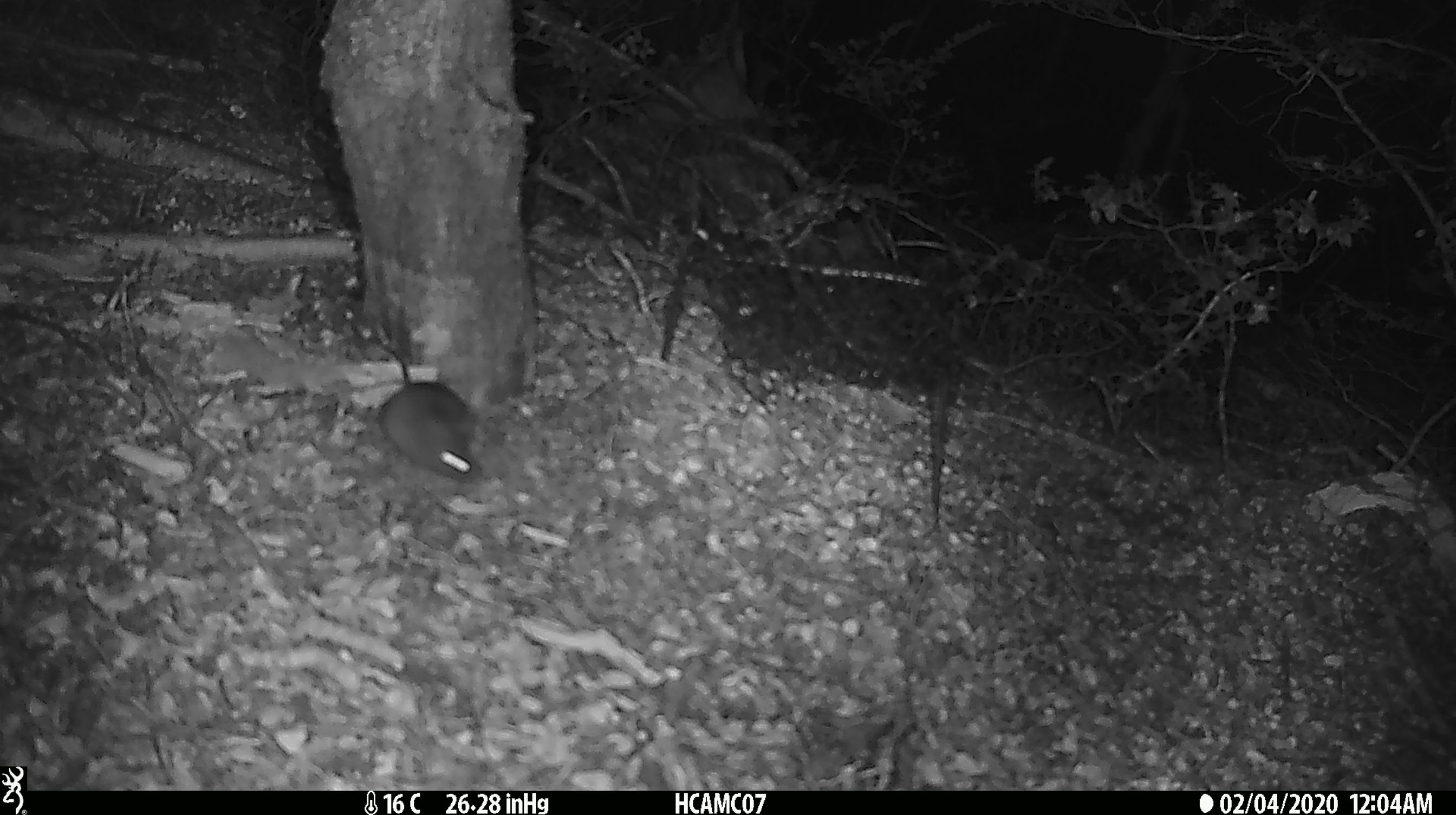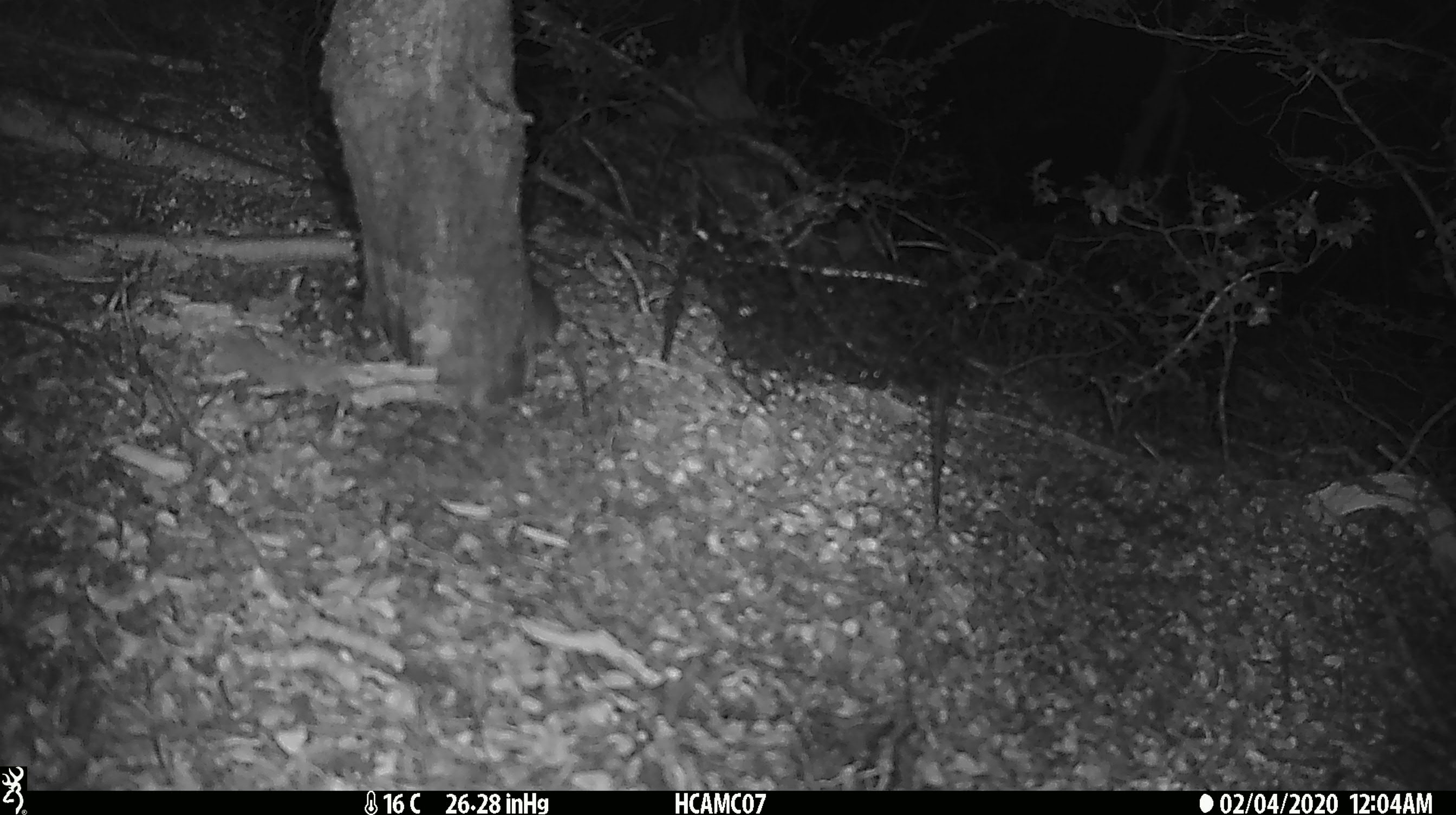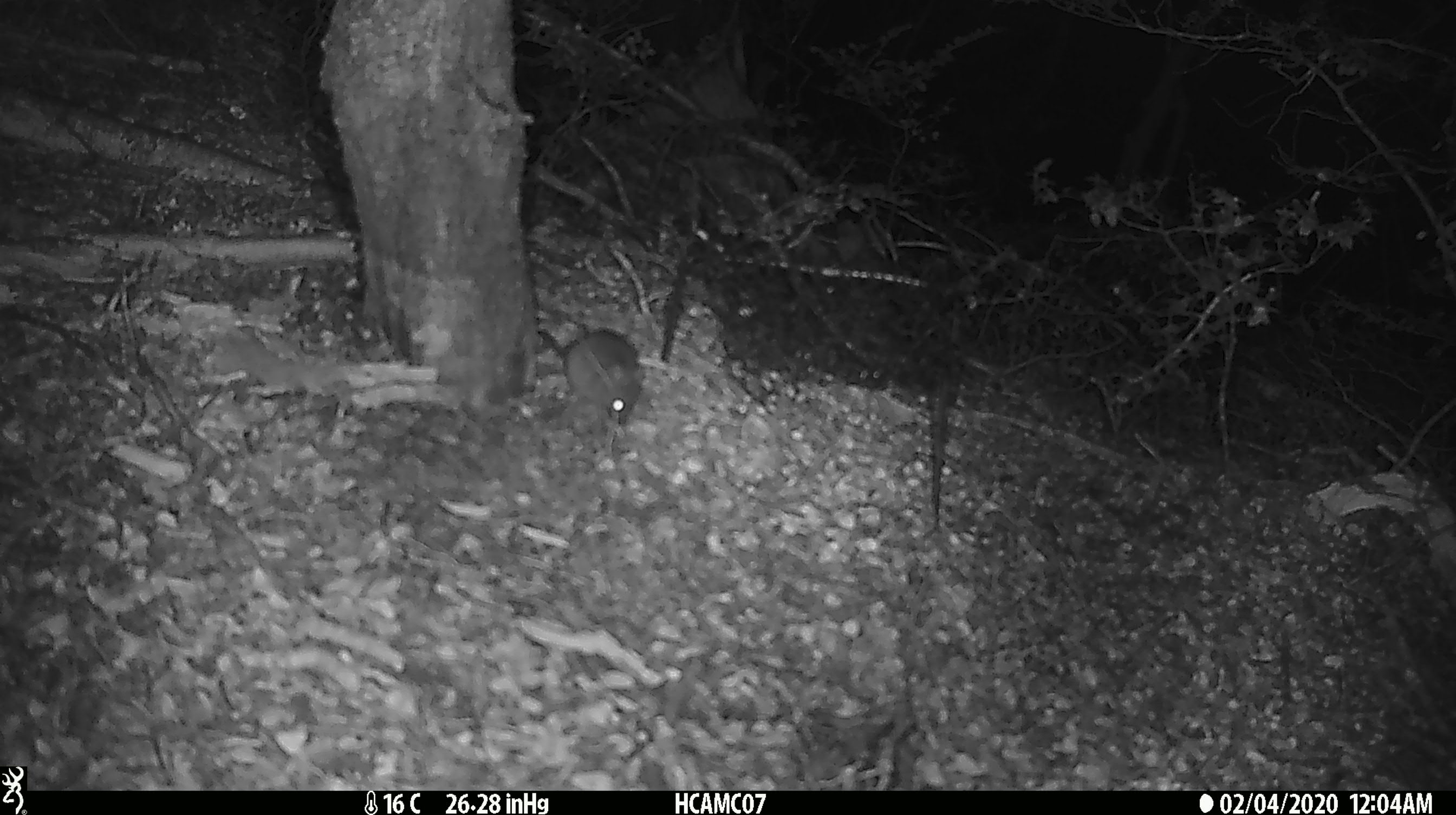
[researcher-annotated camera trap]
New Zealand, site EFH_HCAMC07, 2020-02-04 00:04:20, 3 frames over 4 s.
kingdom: Animalia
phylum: Chordata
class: Mammalia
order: Rodentia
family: Muridae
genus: Mus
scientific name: Mus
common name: mouse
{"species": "mouse (Mus)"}